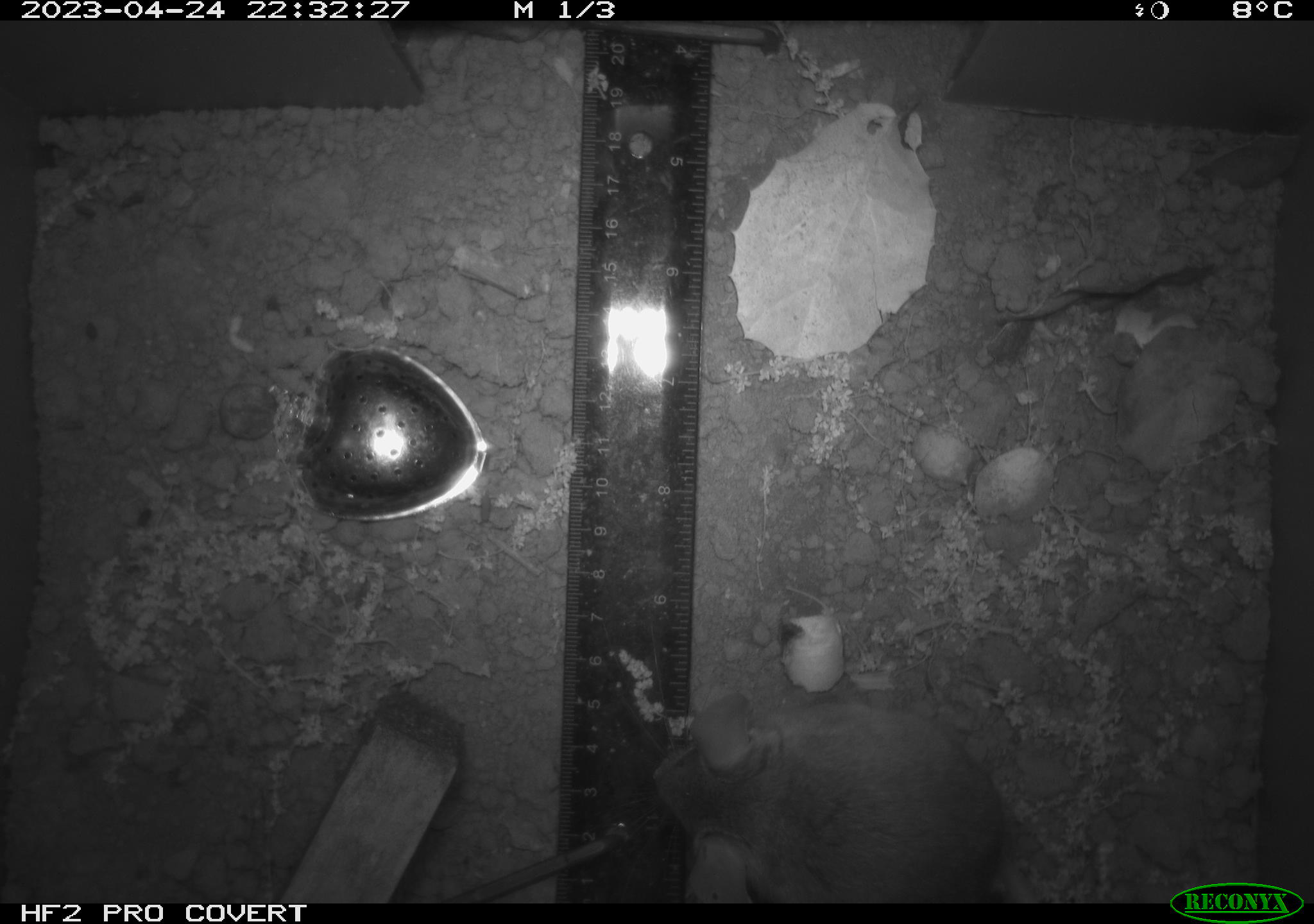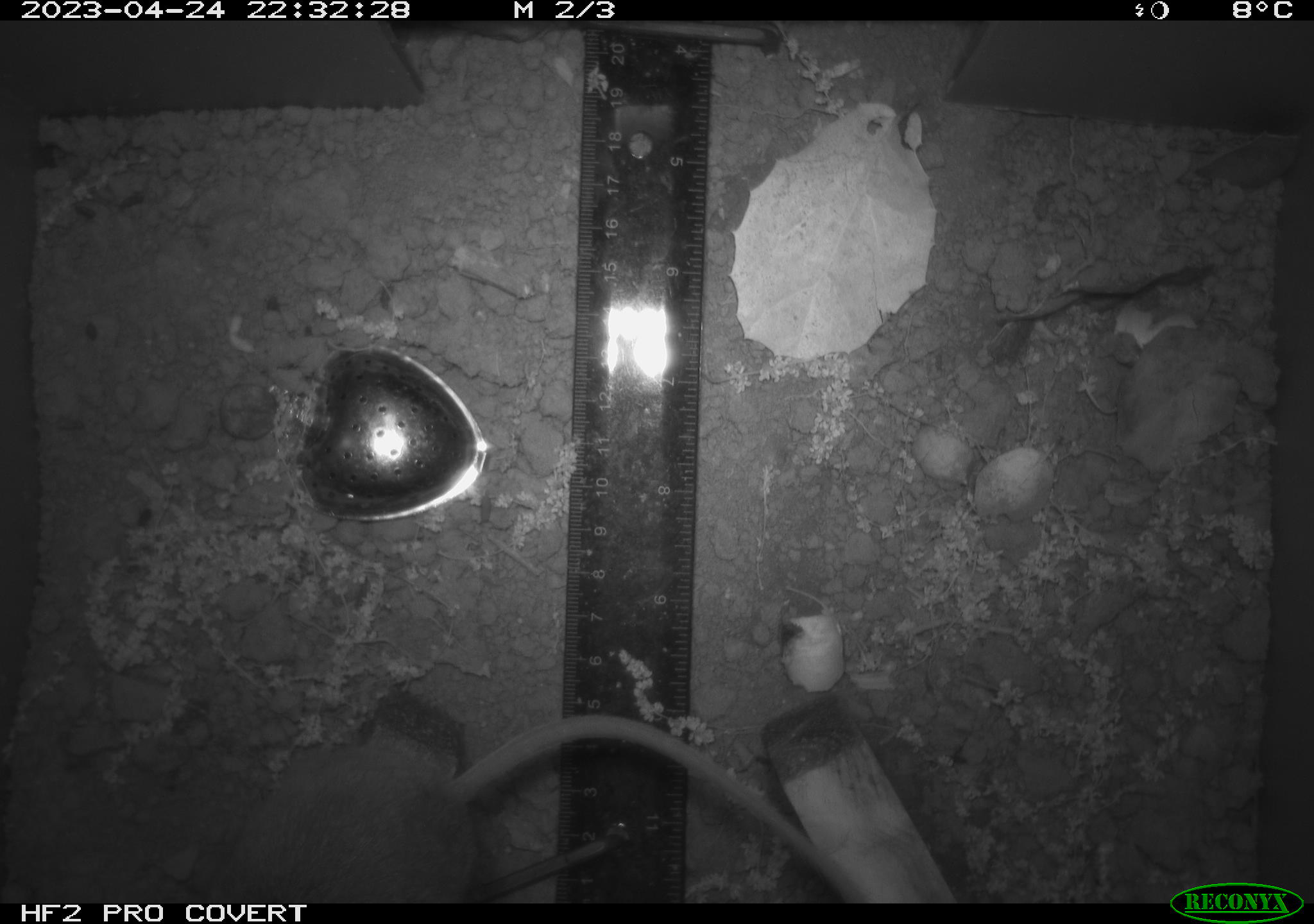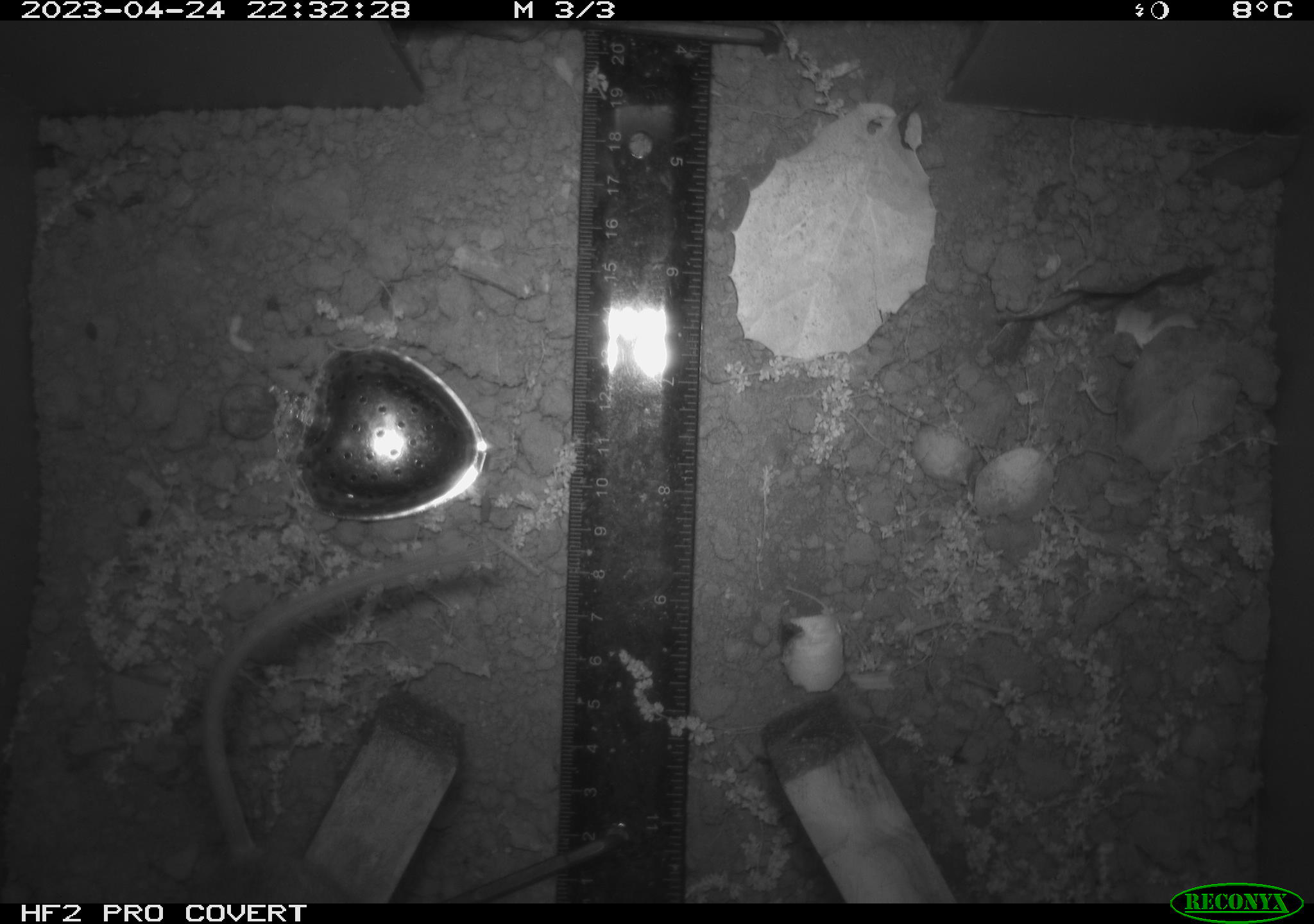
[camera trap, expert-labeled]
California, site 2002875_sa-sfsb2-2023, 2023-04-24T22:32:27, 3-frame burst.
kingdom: Animalia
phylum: Chordata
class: Mammalia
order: Rodentia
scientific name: Rodentia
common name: mouse species